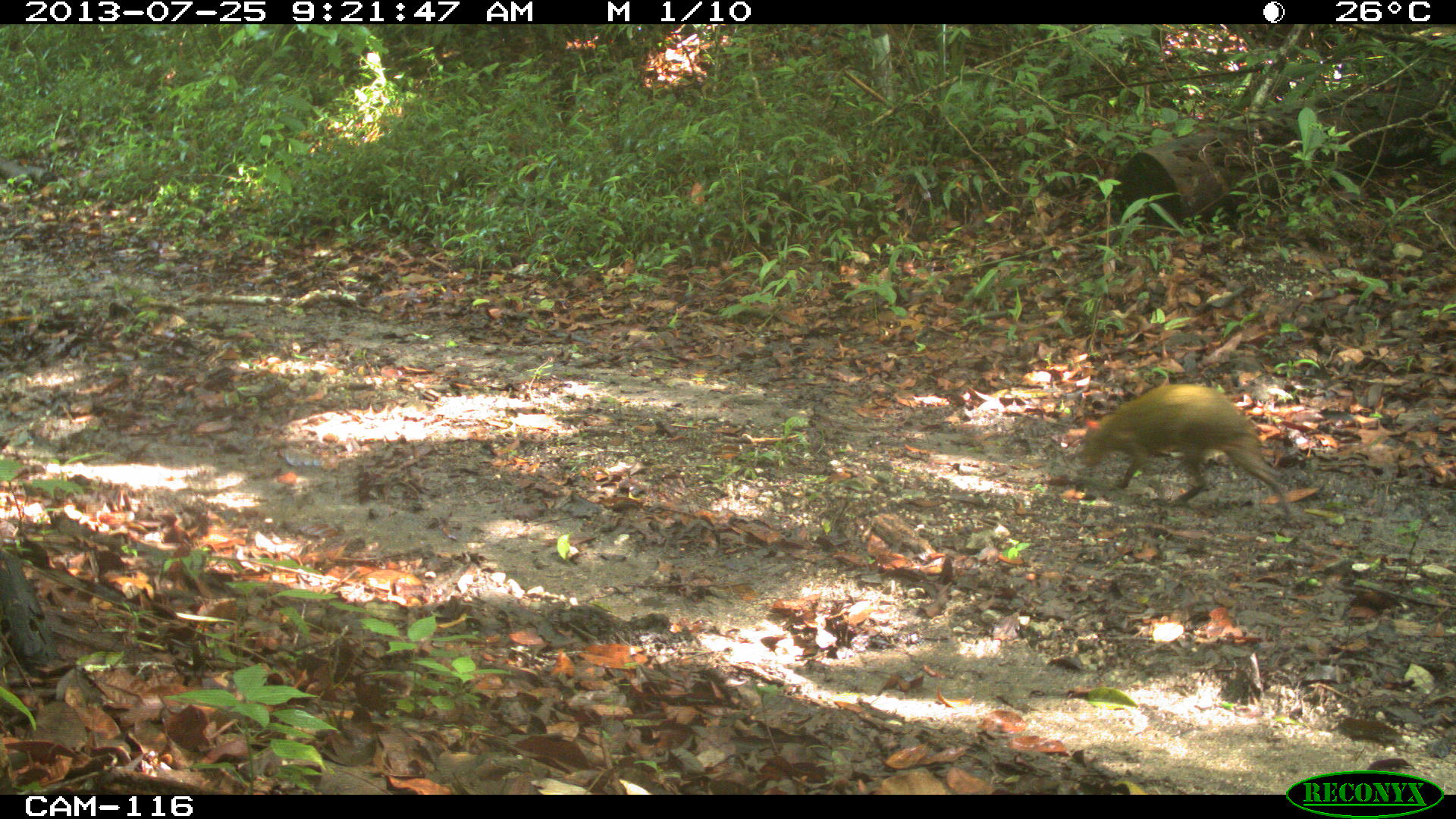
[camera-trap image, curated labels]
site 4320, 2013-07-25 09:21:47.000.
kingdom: Animalia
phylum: Chordata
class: Mammalia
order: Rodentia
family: Dasyproctidae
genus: Dasyprocta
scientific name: Dasyprocta punctata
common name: central american agouti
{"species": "Dasyprocta punctata (central american agouti)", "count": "1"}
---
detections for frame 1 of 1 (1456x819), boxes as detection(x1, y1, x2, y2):
dasyprocta punctata: detection(1072, 381, 1294, 520)